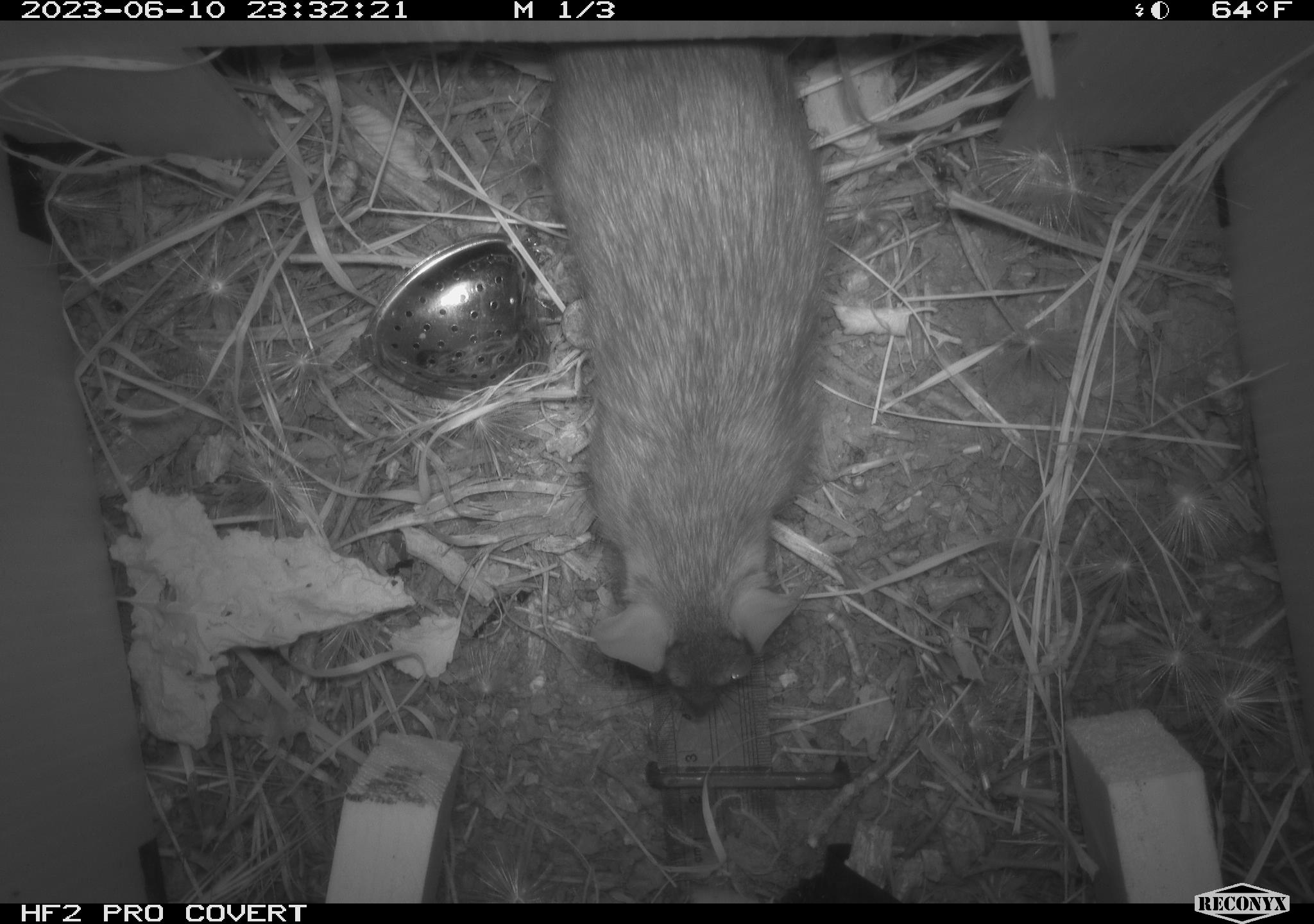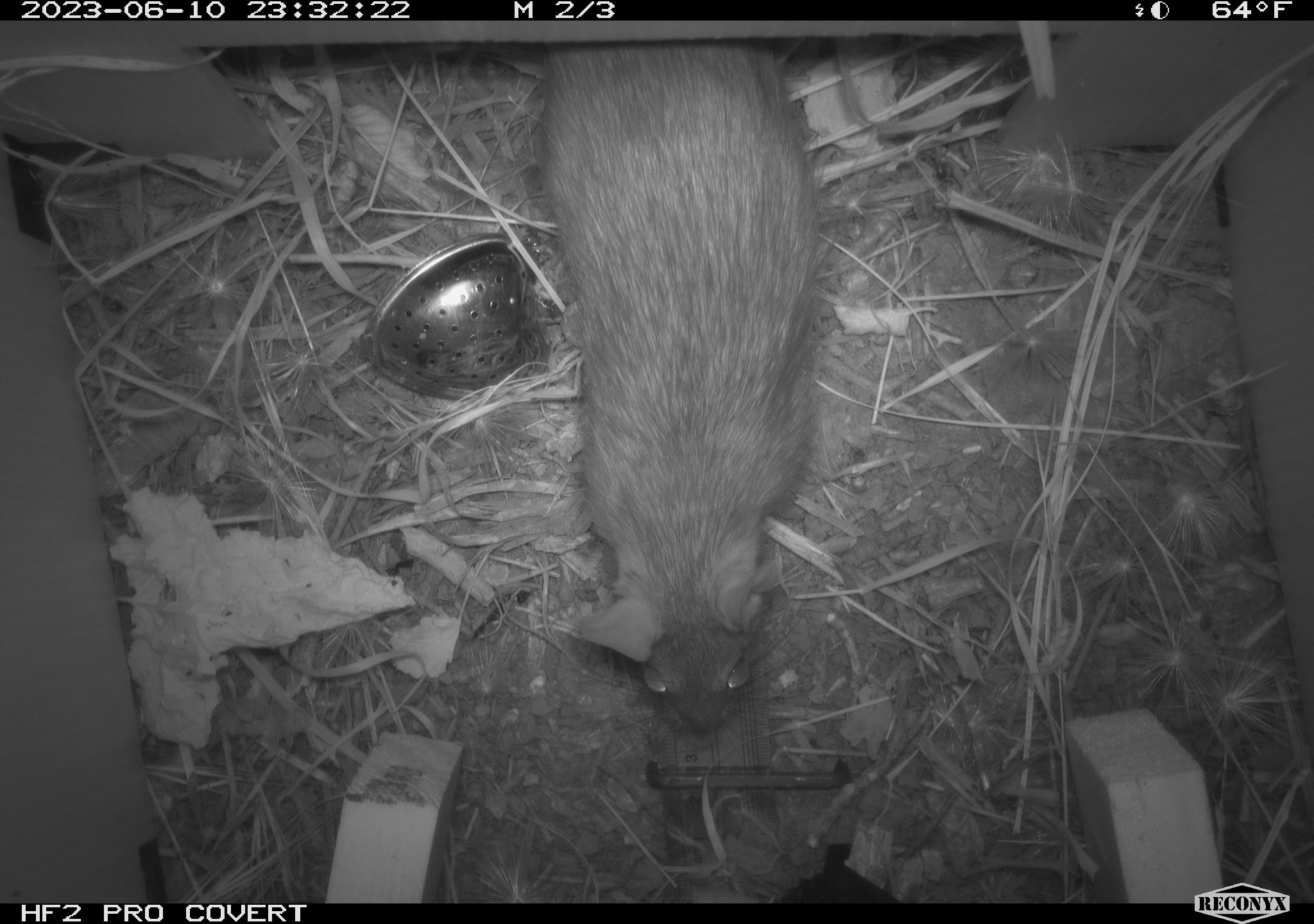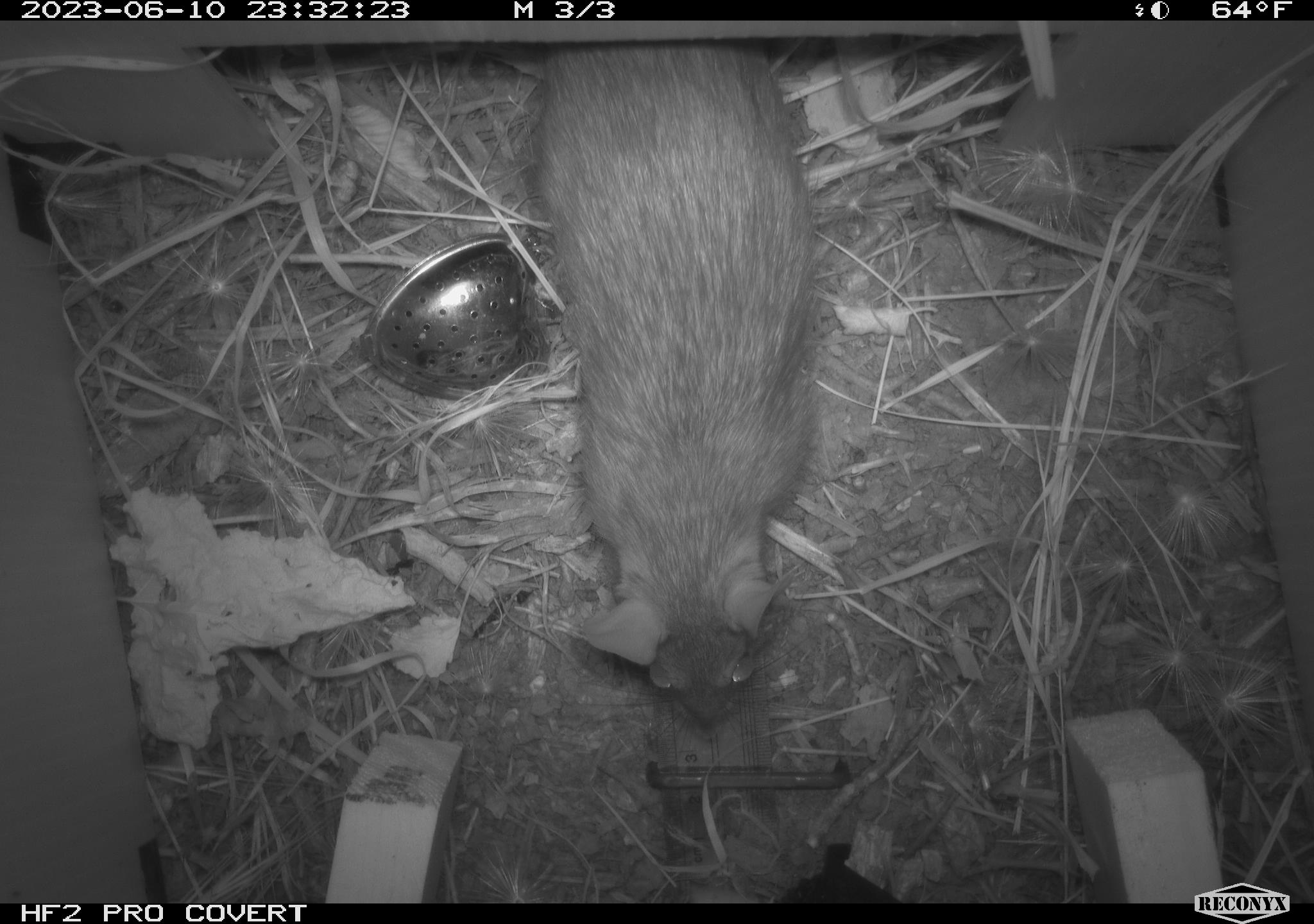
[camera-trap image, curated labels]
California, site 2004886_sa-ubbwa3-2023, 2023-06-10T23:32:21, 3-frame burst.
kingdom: Animalia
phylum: Chordata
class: Mammalia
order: Rodentia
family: Muridae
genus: Rattus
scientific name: Rattus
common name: rat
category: rattus species